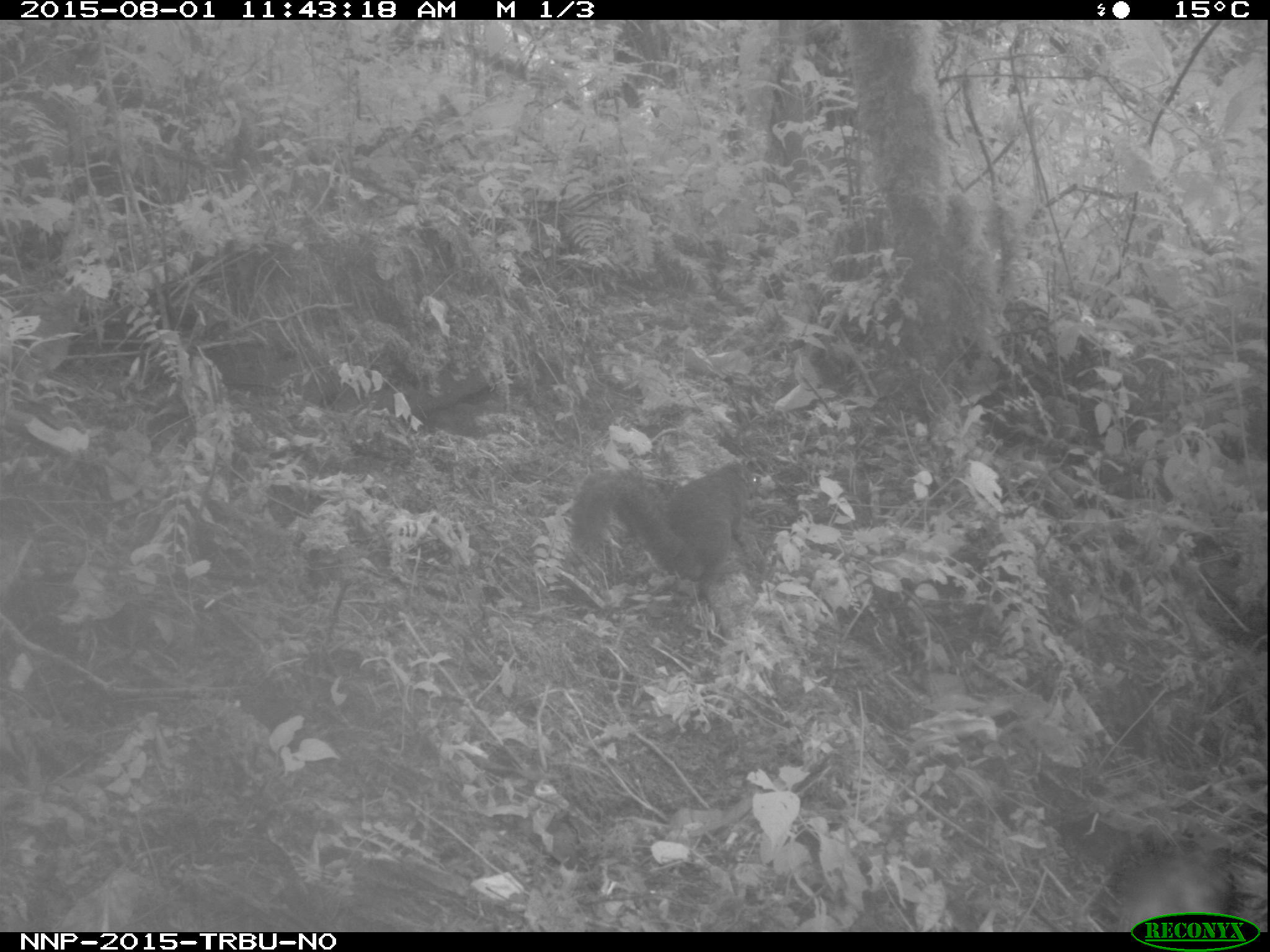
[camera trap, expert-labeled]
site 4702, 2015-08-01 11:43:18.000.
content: unidentified animal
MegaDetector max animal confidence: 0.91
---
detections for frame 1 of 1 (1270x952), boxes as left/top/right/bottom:
unidentifiable: 570/462/758/583